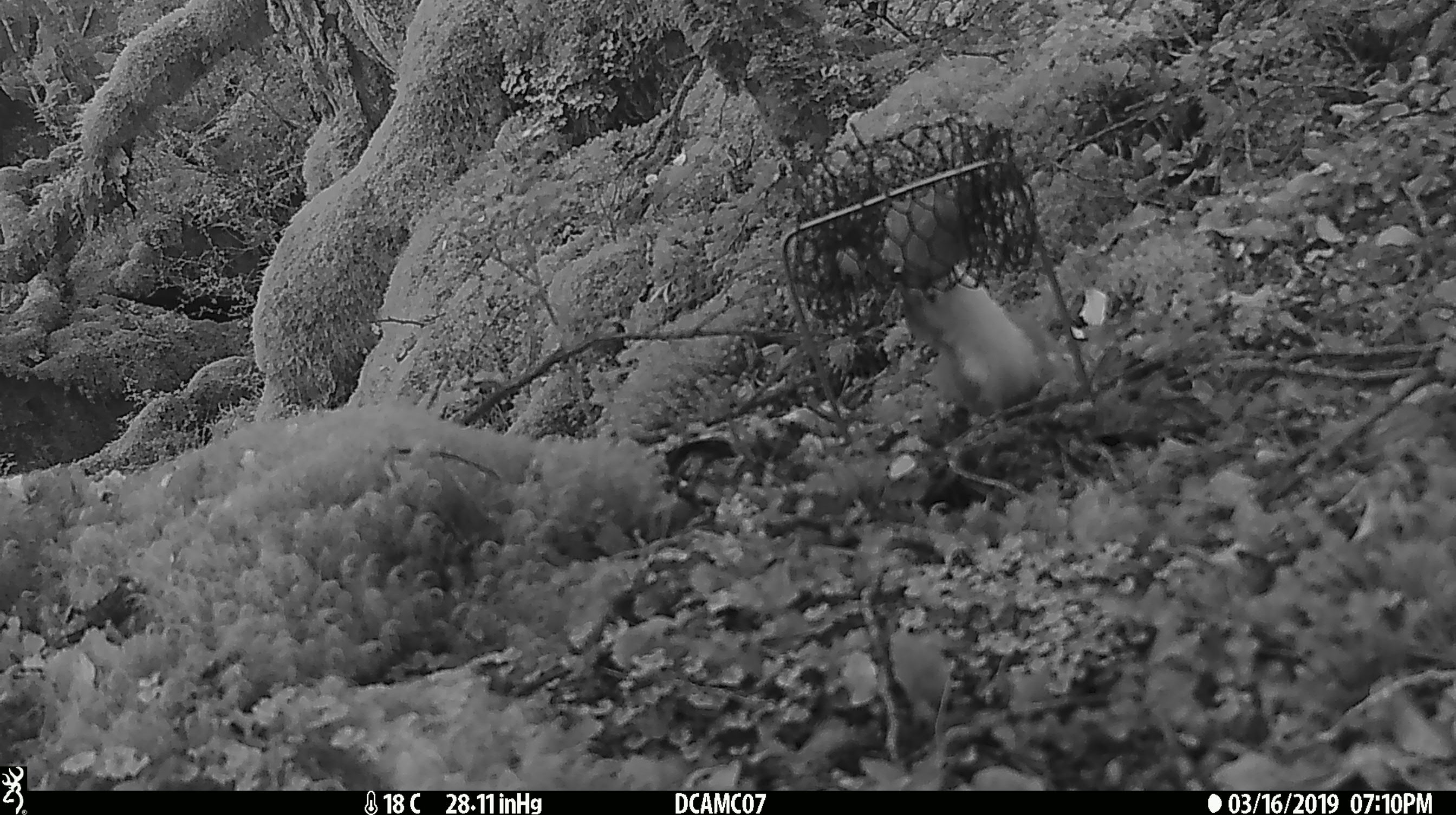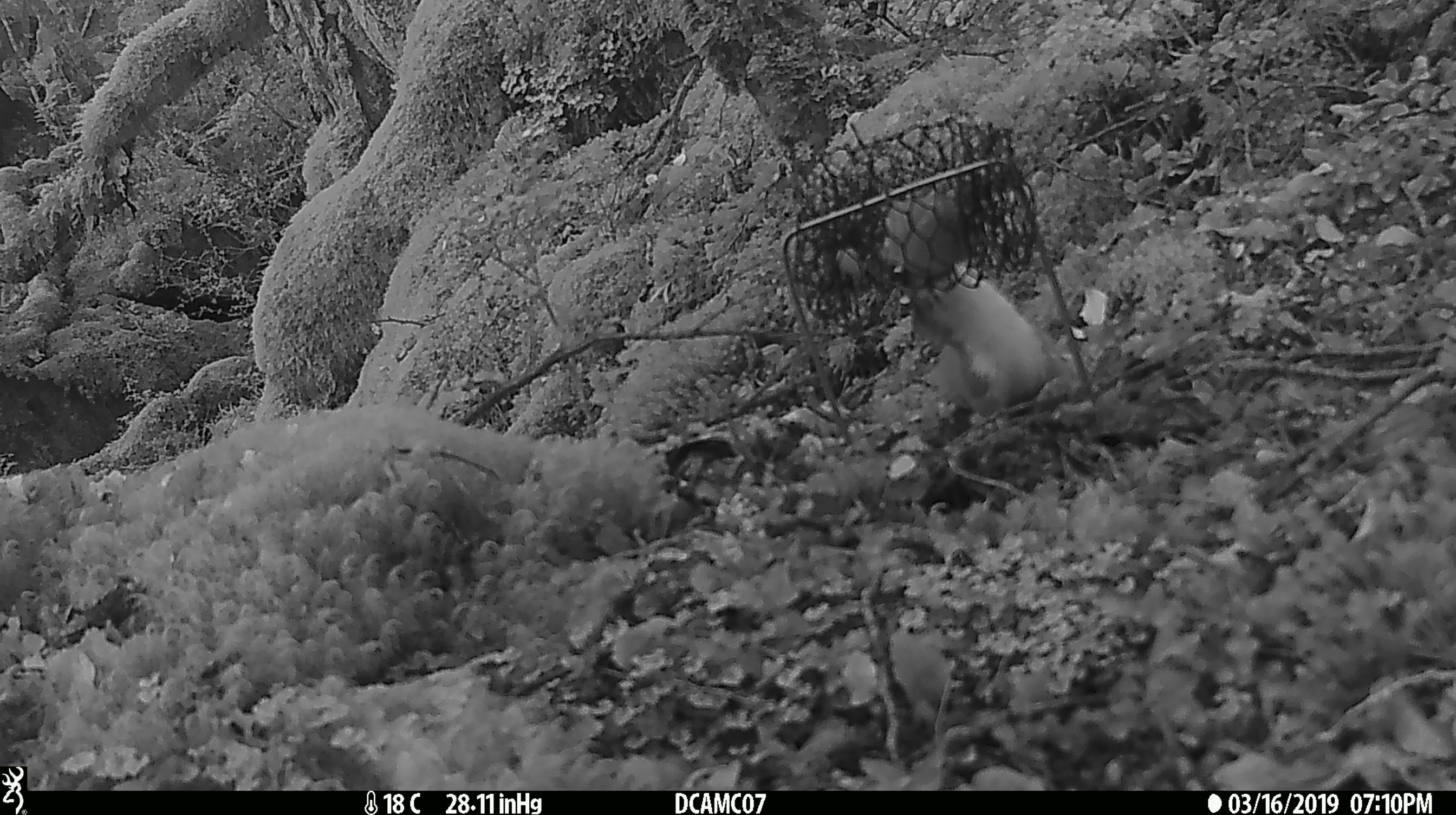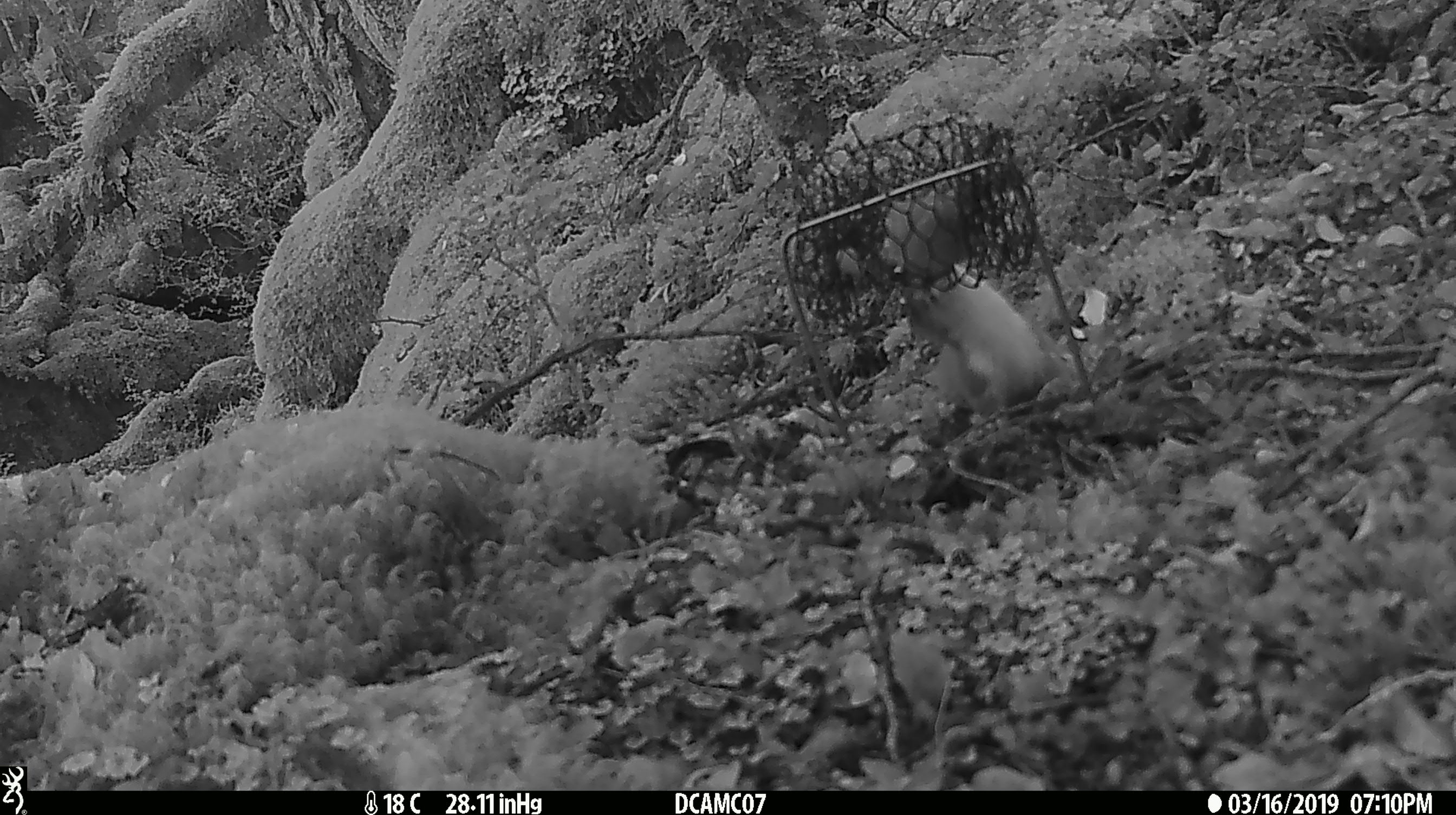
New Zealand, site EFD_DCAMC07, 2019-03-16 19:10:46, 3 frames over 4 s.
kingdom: Animalia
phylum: Chordata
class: Mammalia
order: Carnivora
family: Mustelidae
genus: Mustela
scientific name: Mustela erminea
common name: stoat